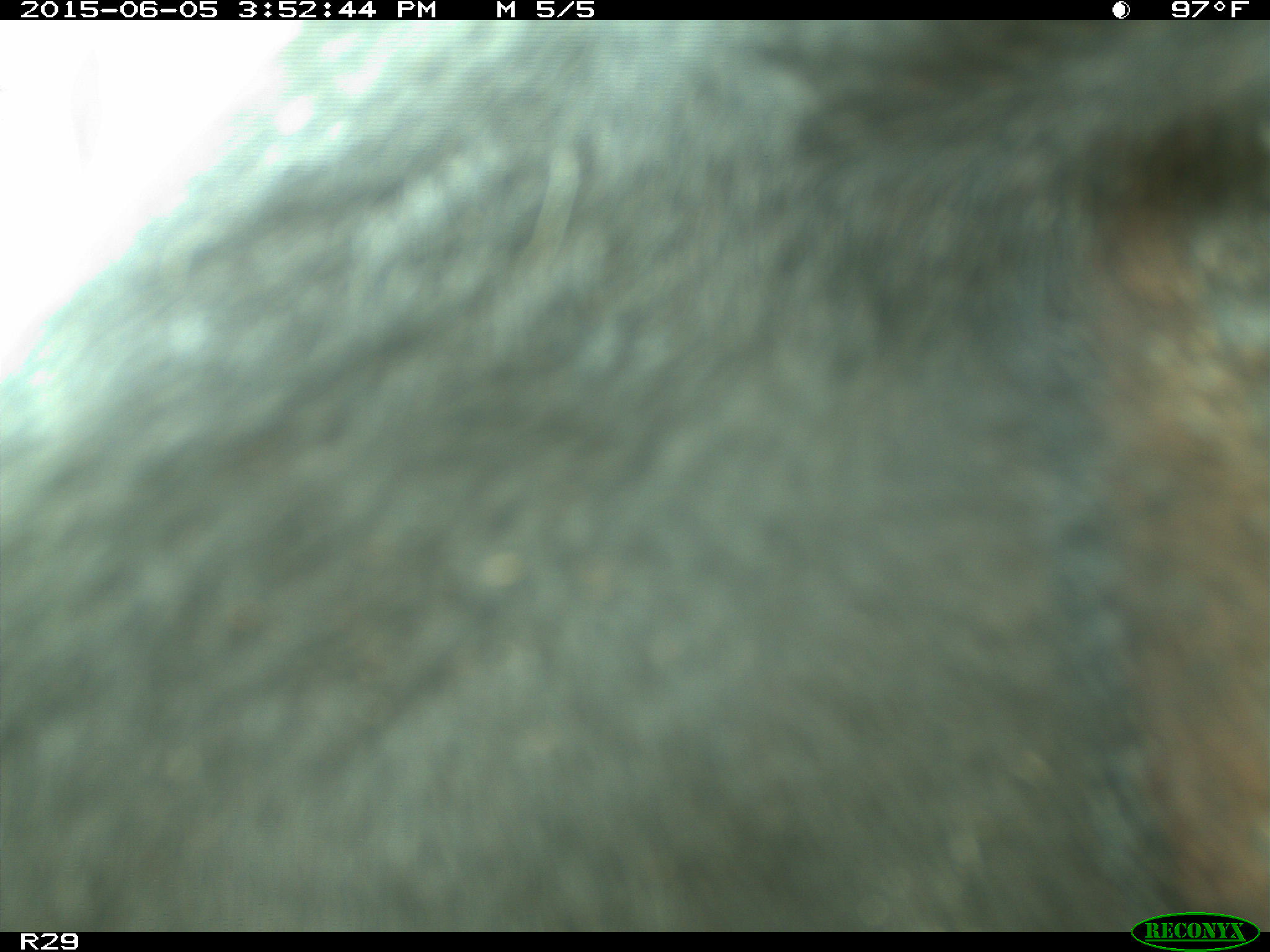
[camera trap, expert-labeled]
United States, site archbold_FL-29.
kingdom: Animalia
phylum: Chordata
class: Mammalia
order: Artiodactyla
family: Bovidae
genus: Bos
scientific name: Bos taurus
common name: domestic cow